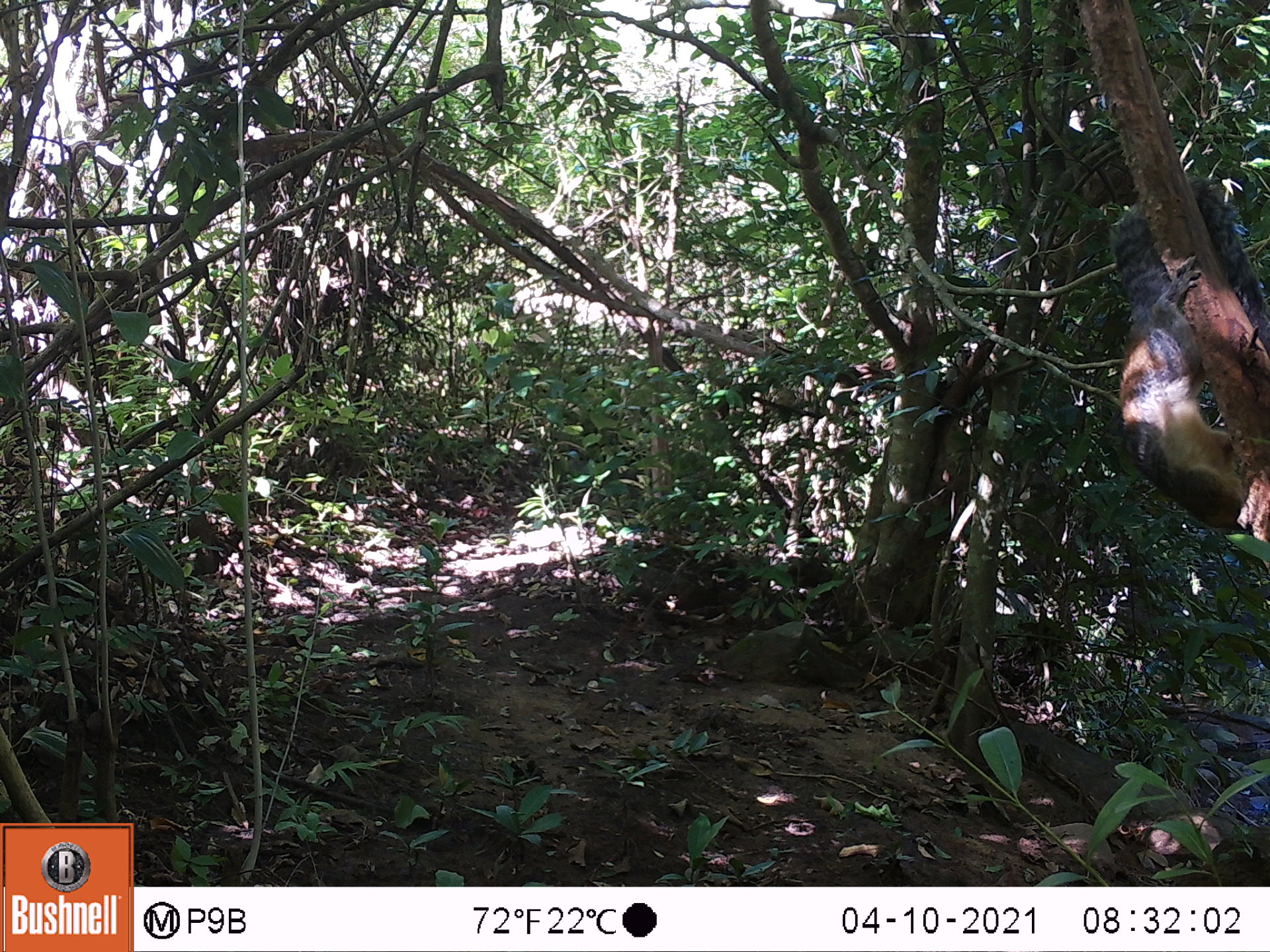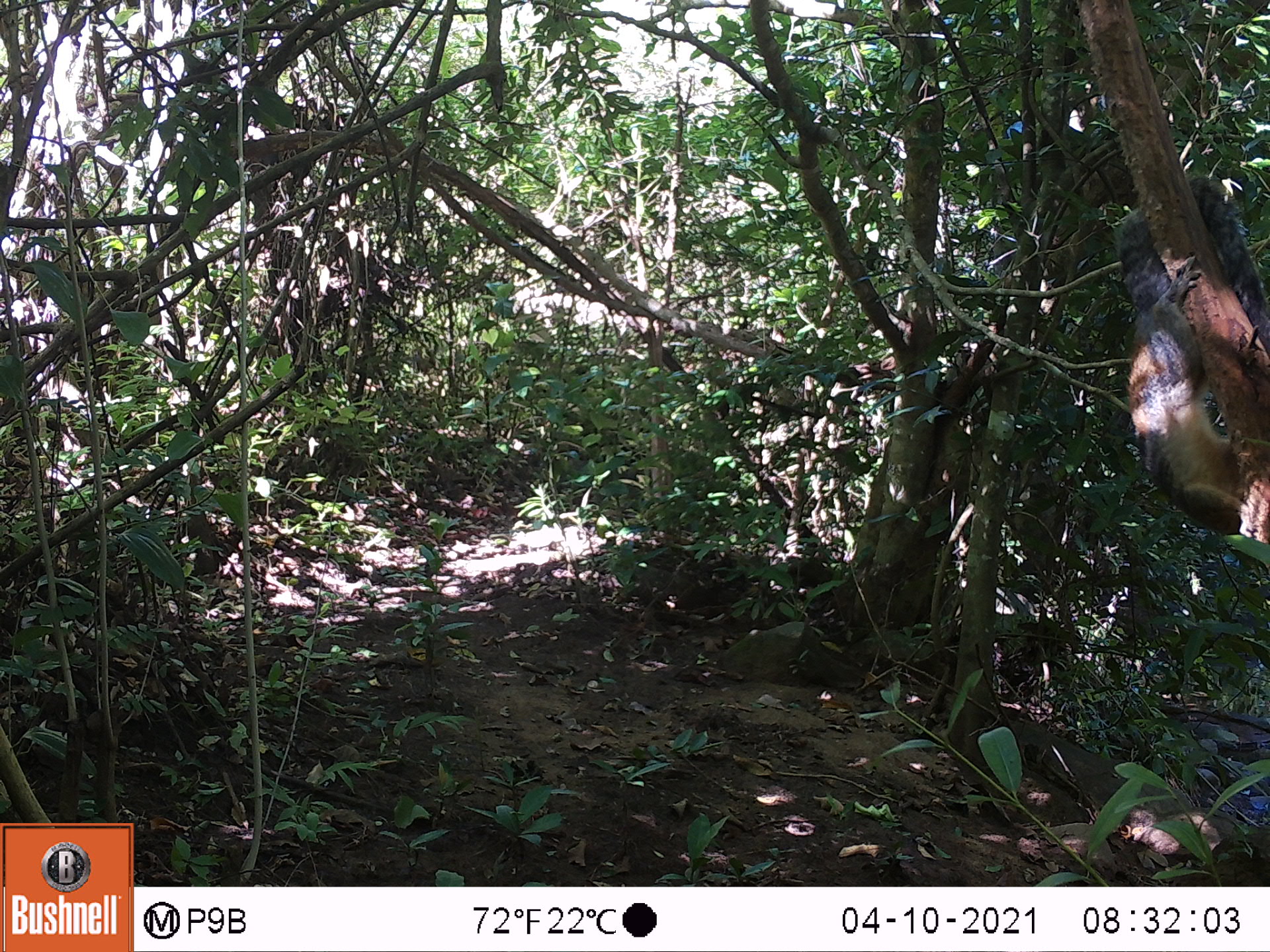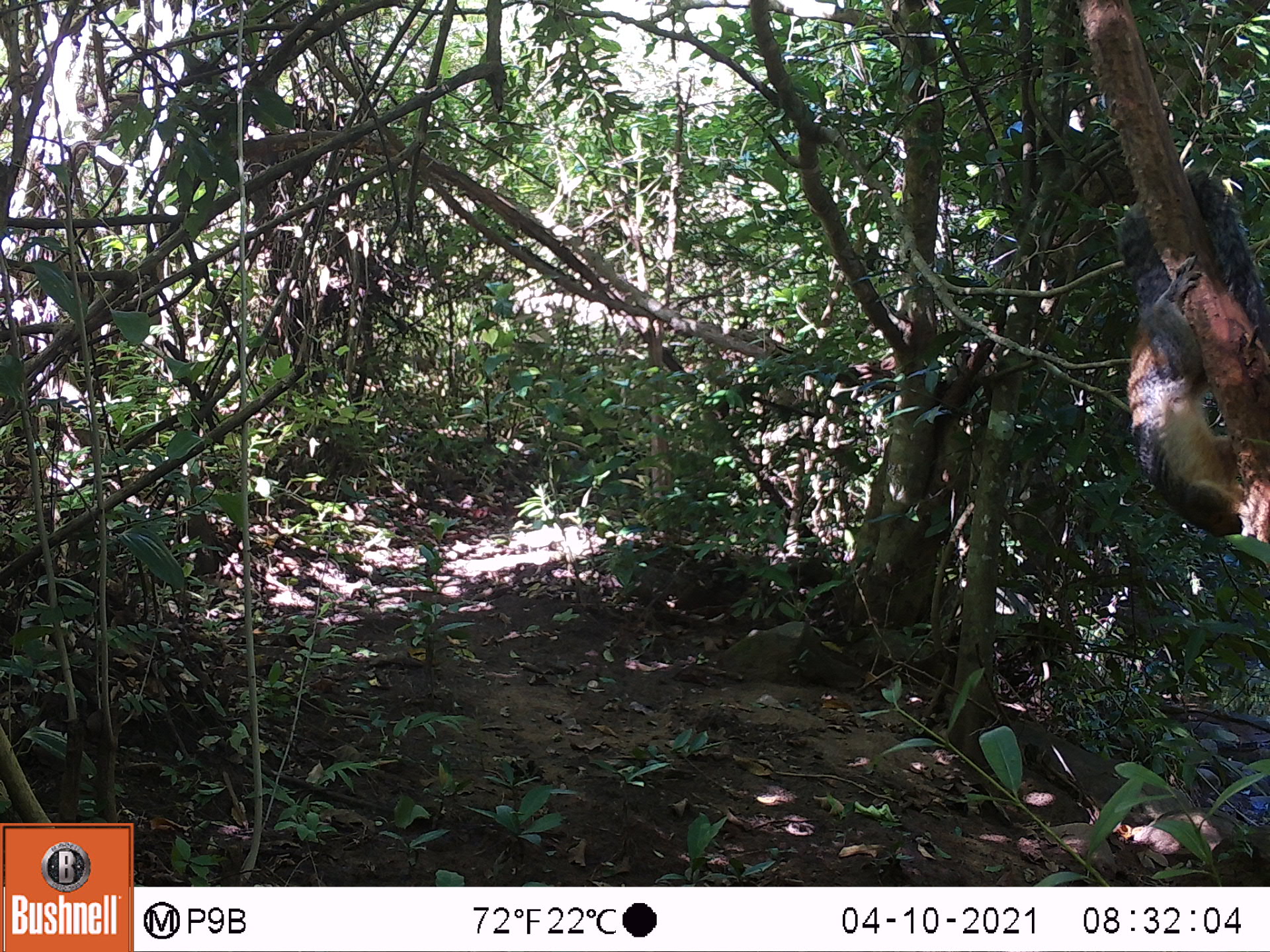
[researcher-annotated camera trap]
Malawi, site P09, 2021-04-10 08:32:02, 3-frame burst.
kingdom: Animalia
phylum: Chordata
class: Mammalia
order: Rodentia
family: Sciuridae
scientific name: Sciuridae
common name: squirrel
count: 1